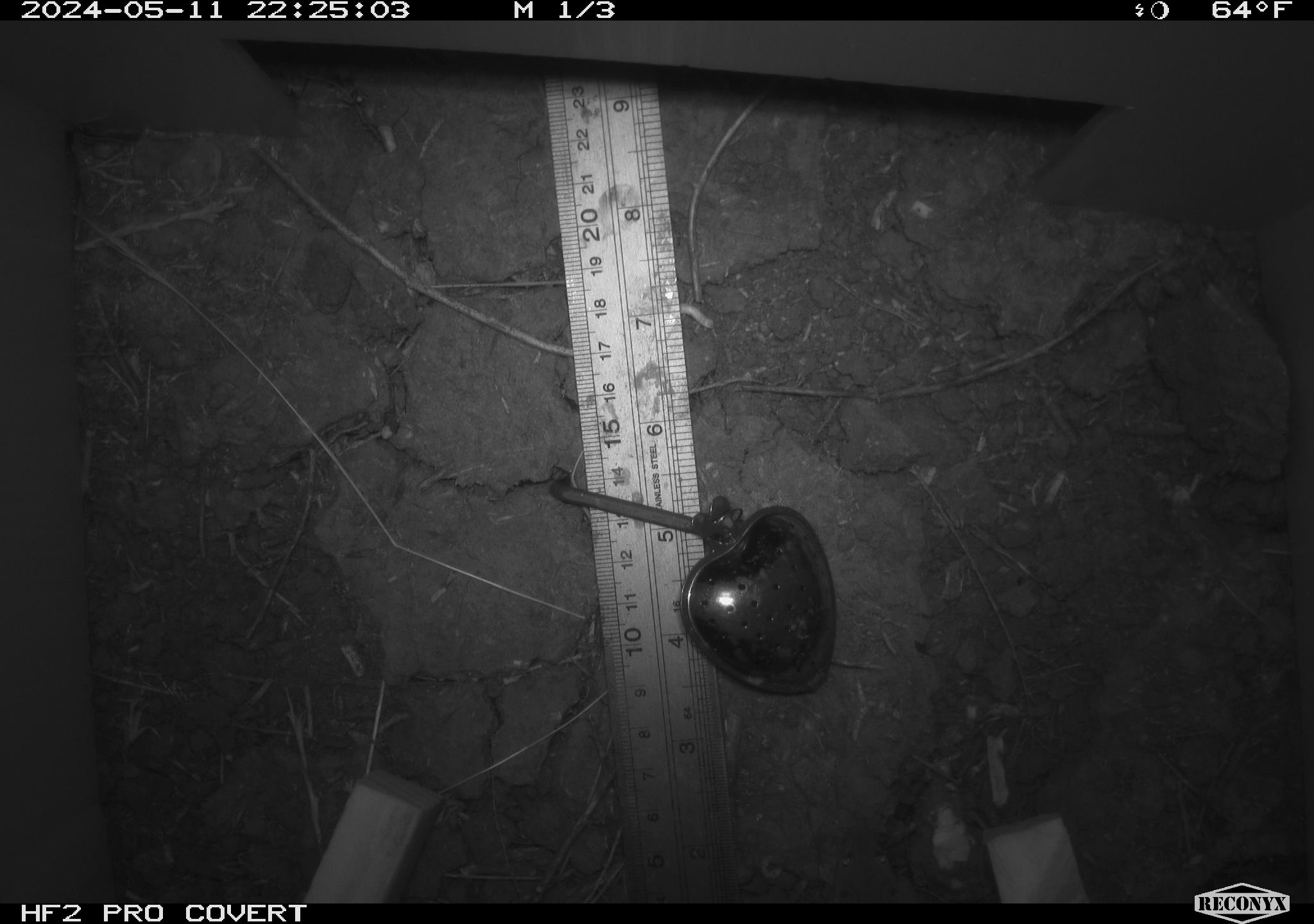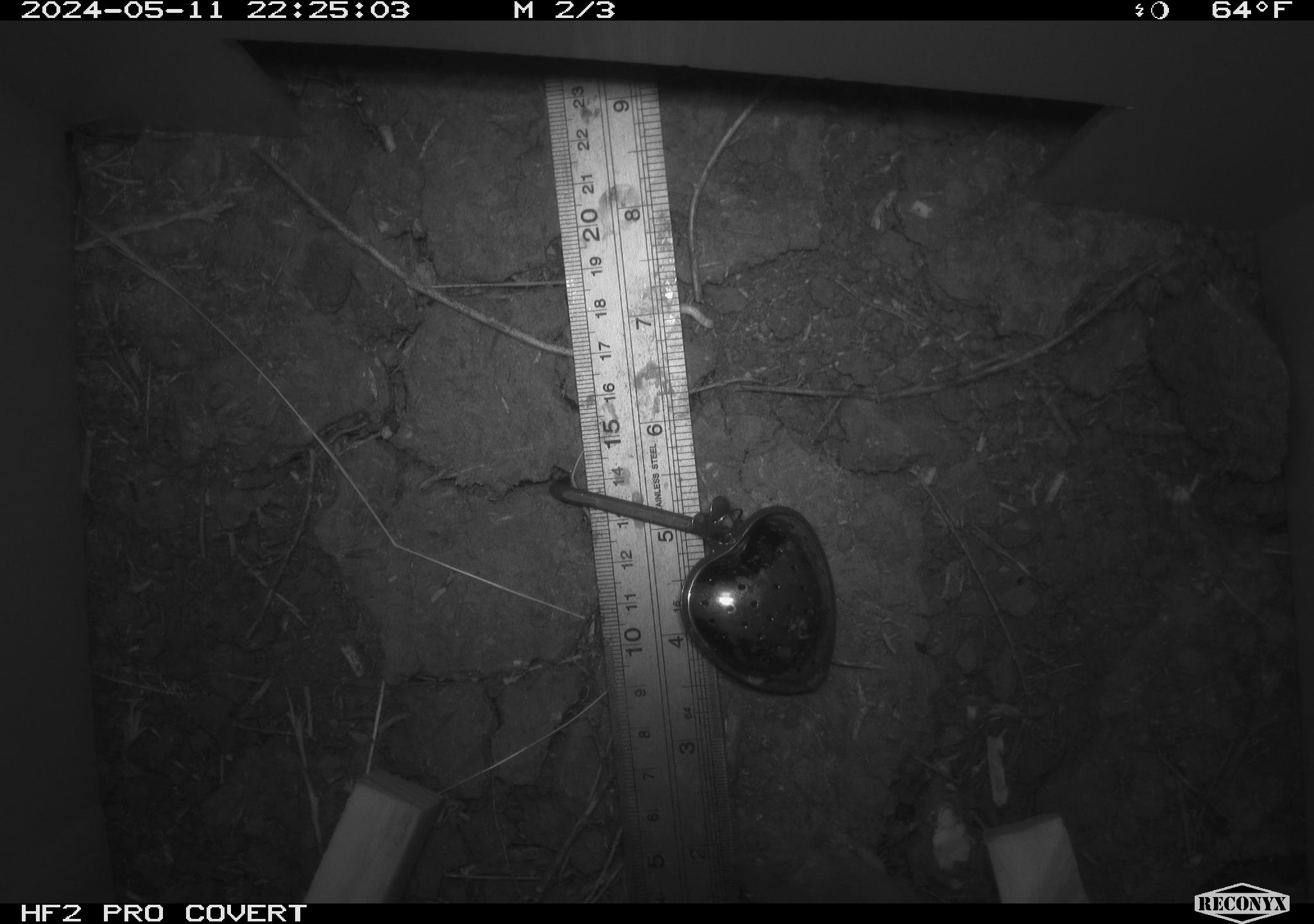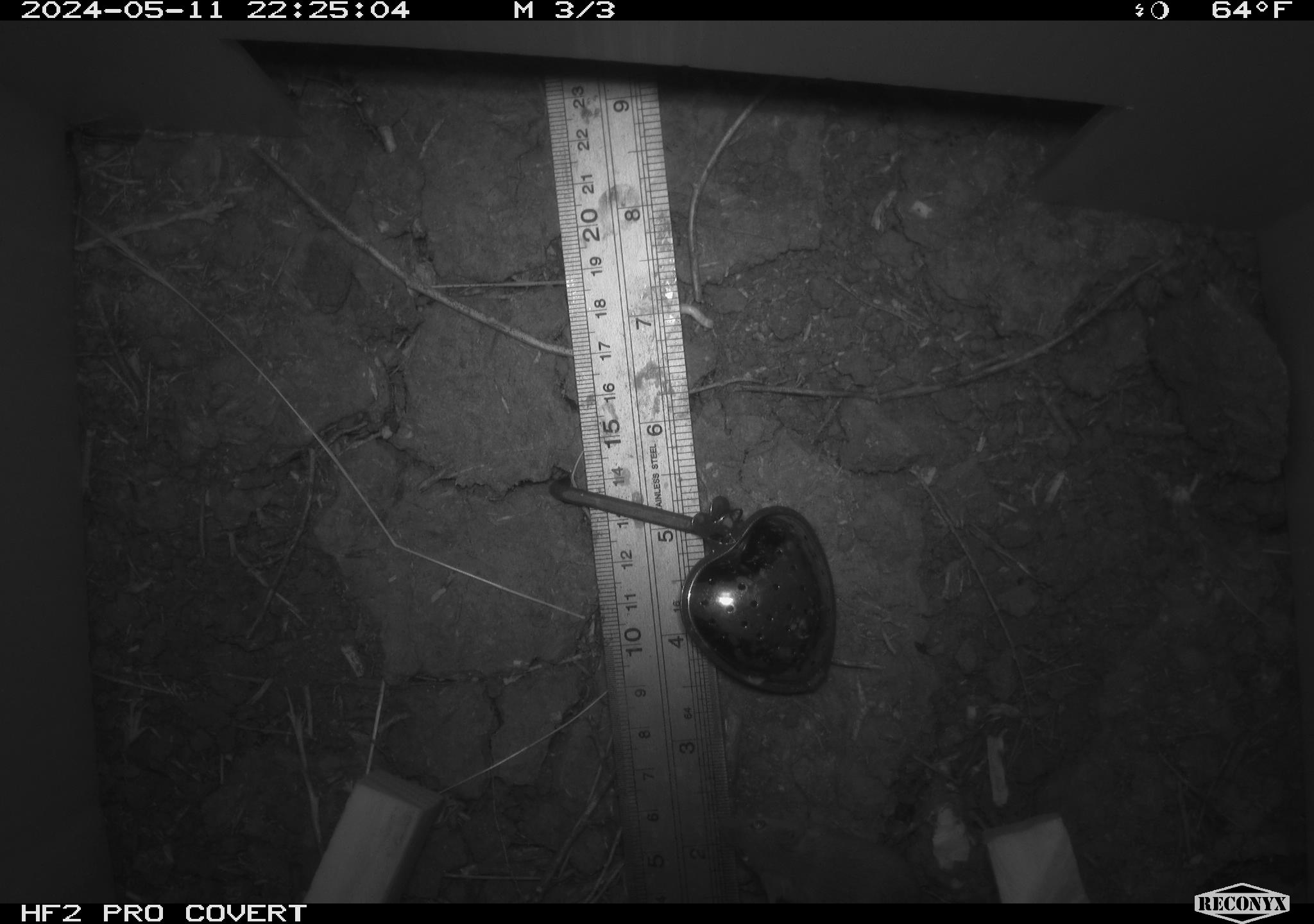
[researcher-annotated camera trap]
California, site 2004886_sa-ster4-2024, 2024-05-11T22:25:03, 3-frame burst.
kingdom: Animalia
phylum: Chordata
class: Mammalia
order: Rodentia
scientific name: Rodentia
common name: mouse species